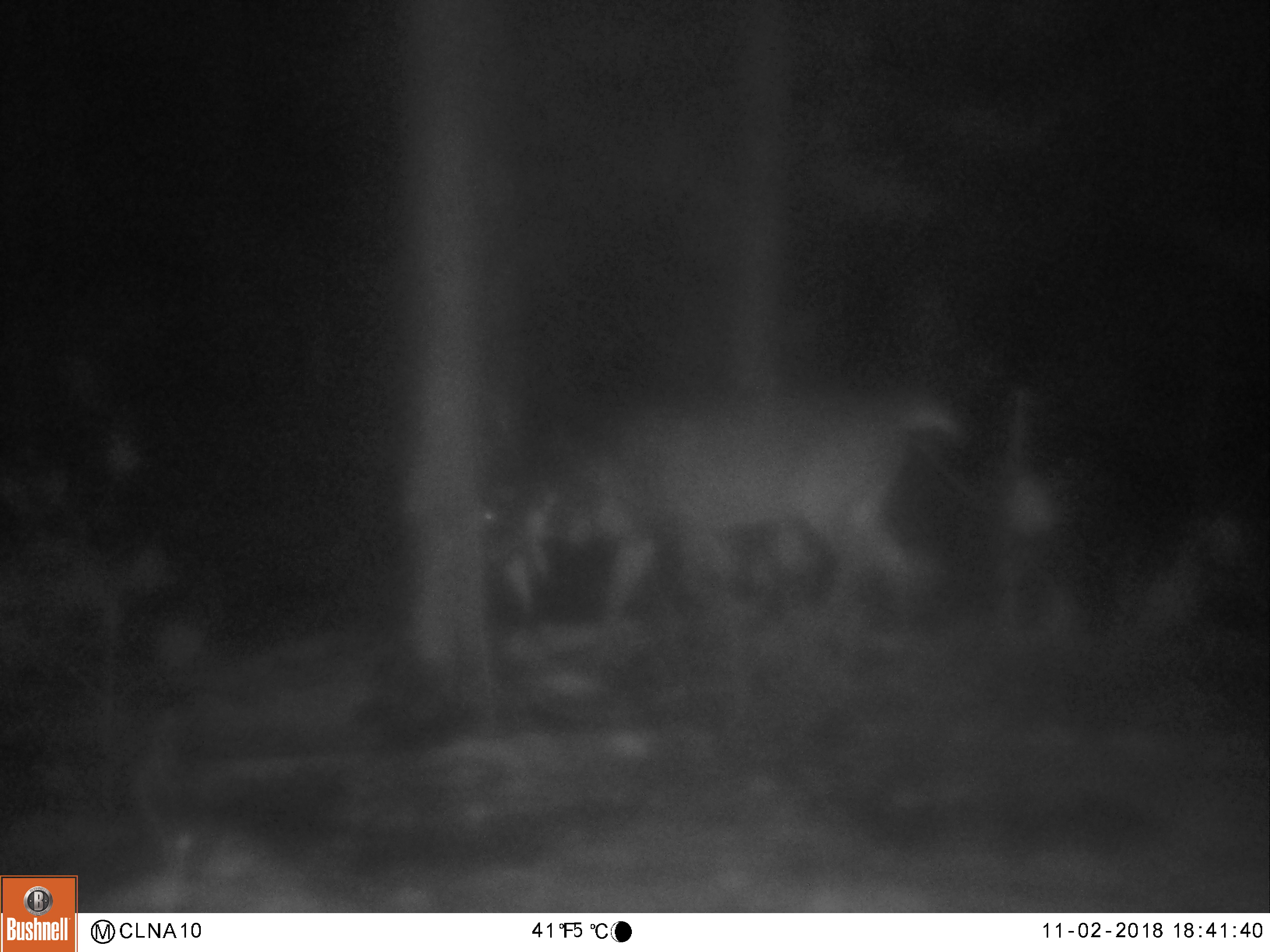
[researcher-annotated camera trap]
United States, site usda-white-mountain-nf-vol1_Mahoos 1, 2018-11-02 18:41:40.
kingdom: Animalia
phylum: Chordata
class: Mammalia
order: Artiodactyla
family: Cervidae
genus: Odocoileus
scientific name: Odocoileus virginianus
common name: white-tailed deer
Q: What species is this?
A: White-tailed deer (Odocoileus virginianus).